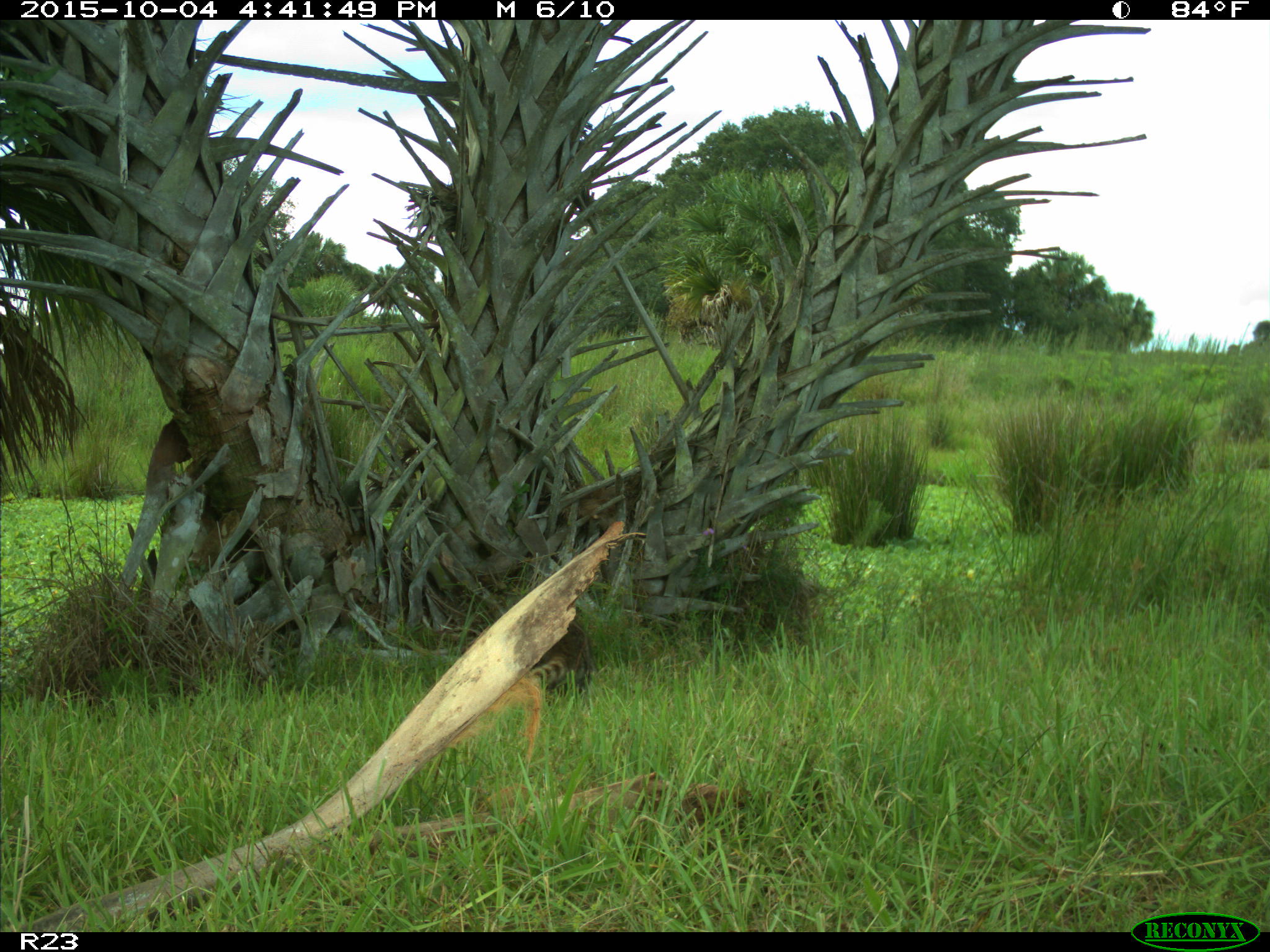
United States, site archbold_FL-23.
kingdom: Animalia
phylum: Chordata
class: Mammalia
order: Carnivora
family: Procyonidae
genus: Procyon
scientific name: Procyon lotor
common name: common raccoon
Procyon lotor (common raccoon).